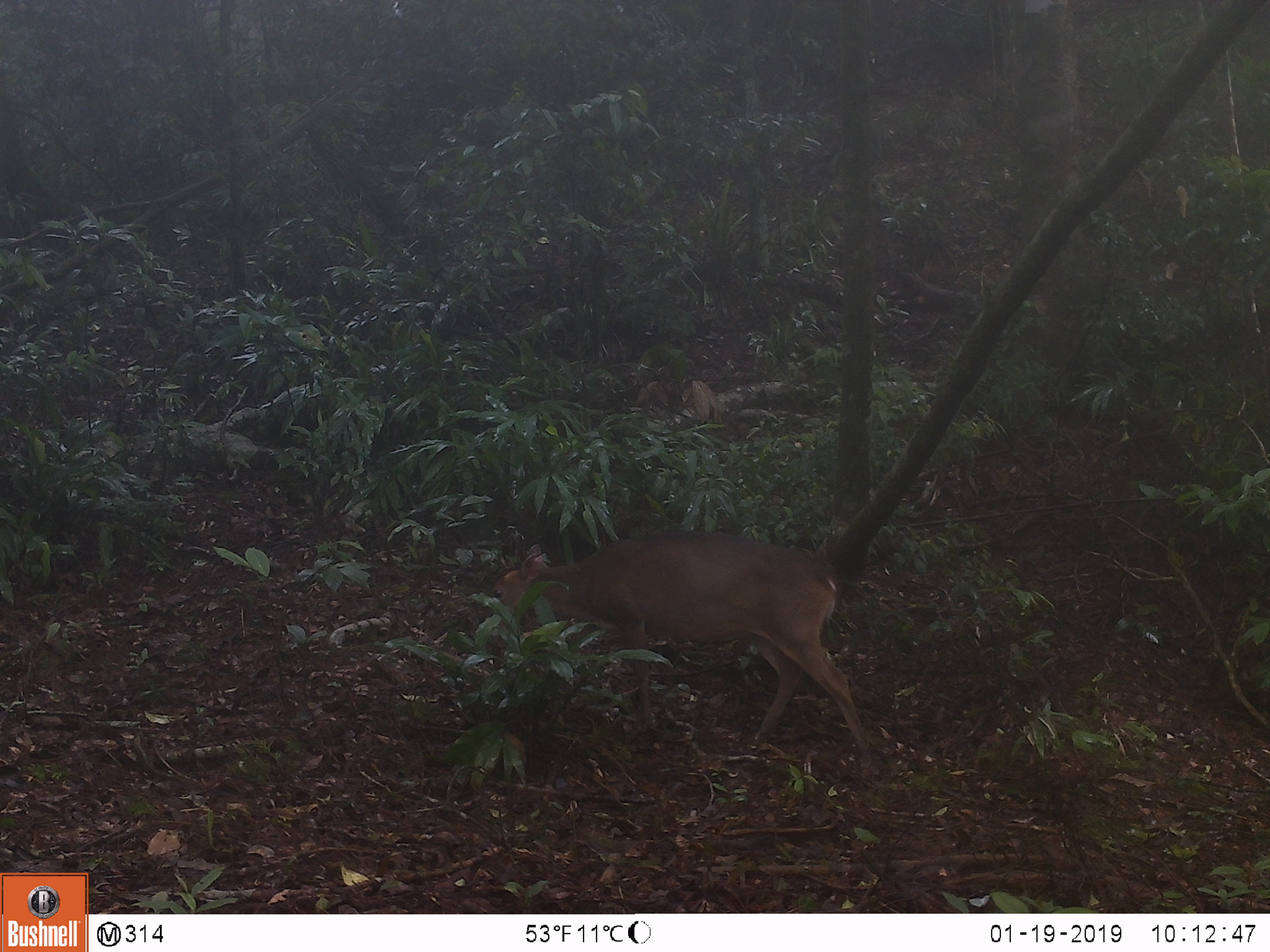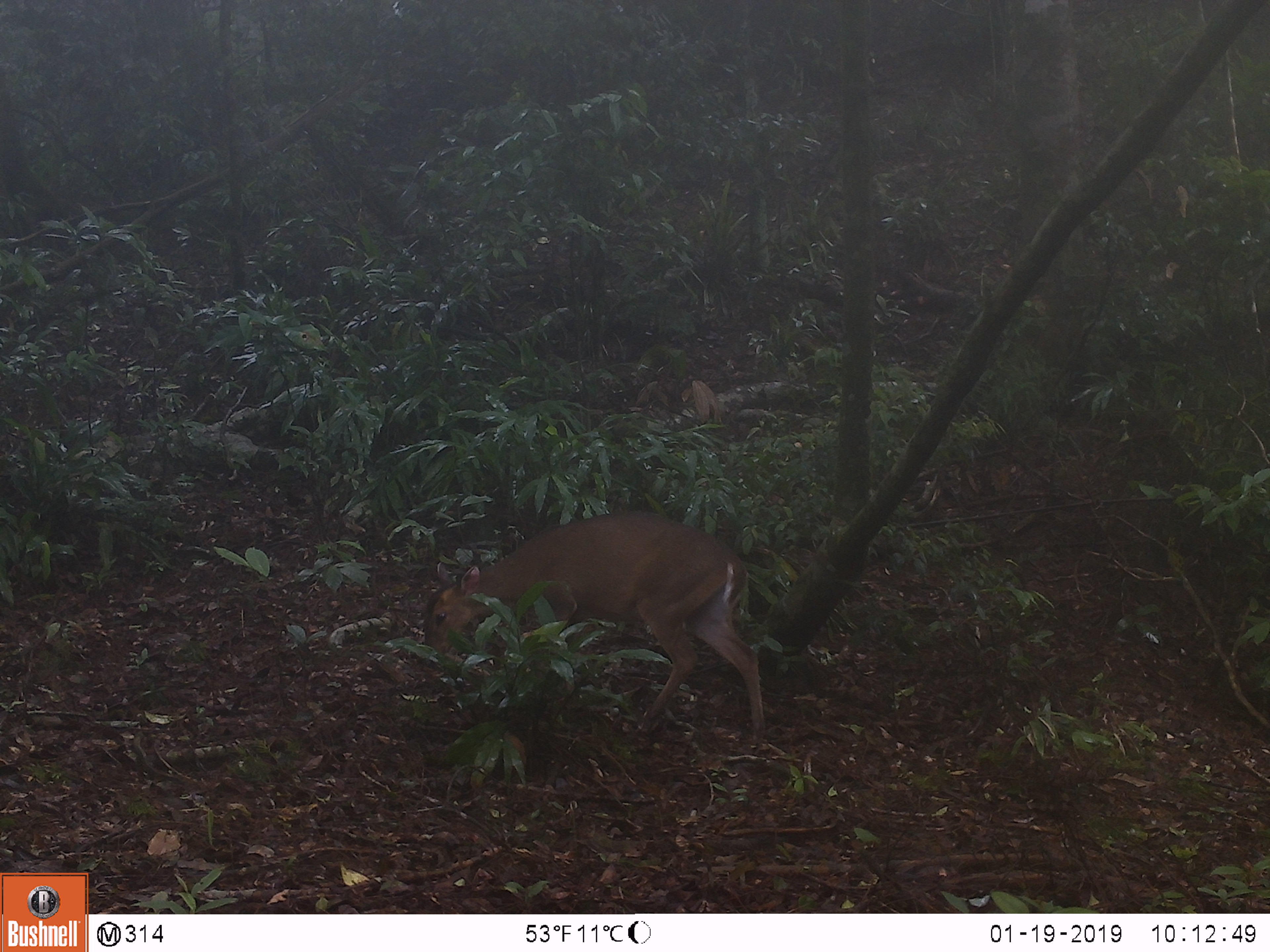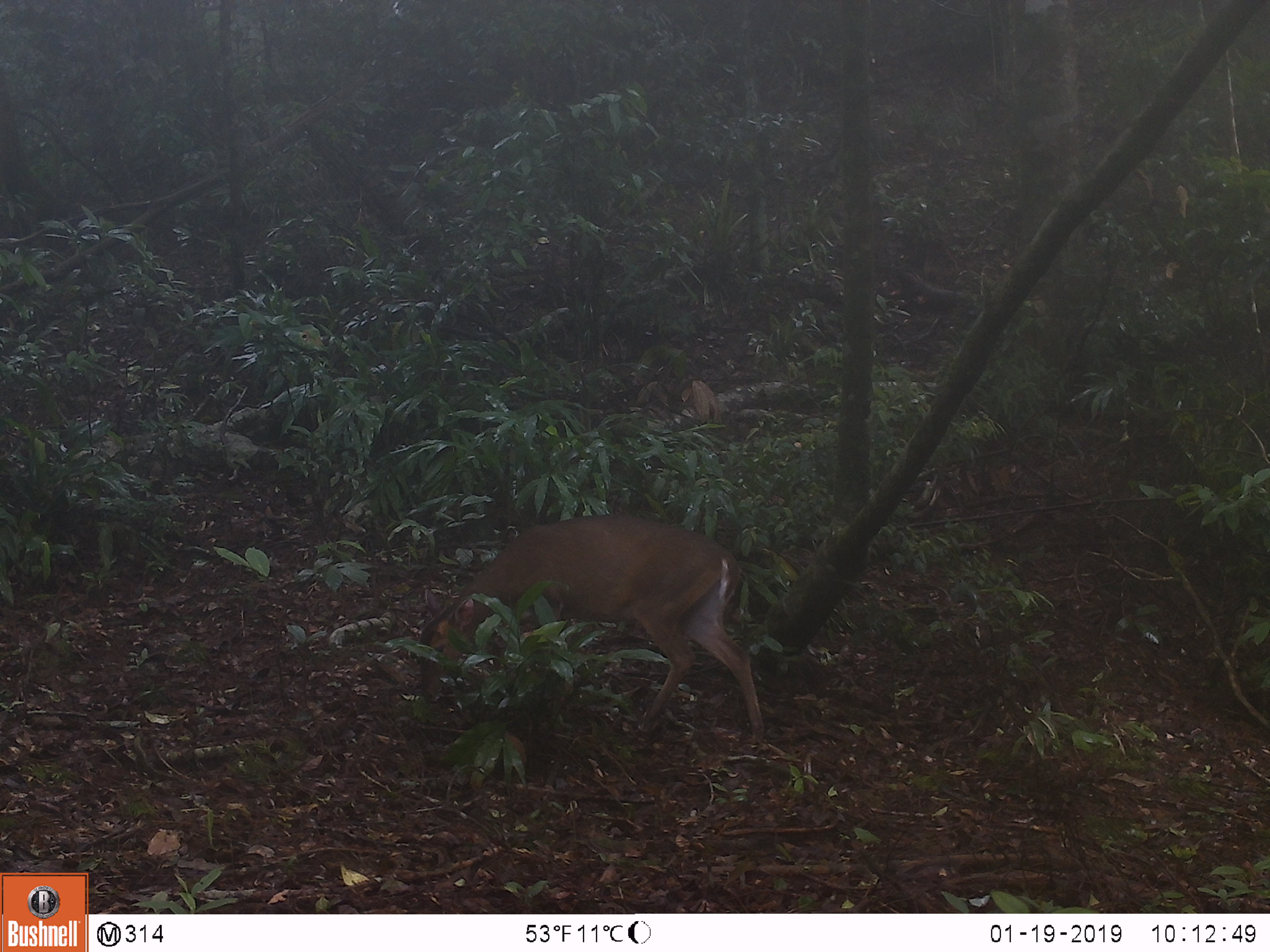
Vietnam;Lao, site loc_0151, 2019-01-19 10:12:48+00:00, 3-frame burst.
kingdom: Animalia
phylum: Chordata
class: Mammalia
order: Artiodactyla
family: Cervidae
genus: Muntiacus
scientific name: Muntiacus vuquangensis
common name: large-antlered muntjac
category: large antlered muntjac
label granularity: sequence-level